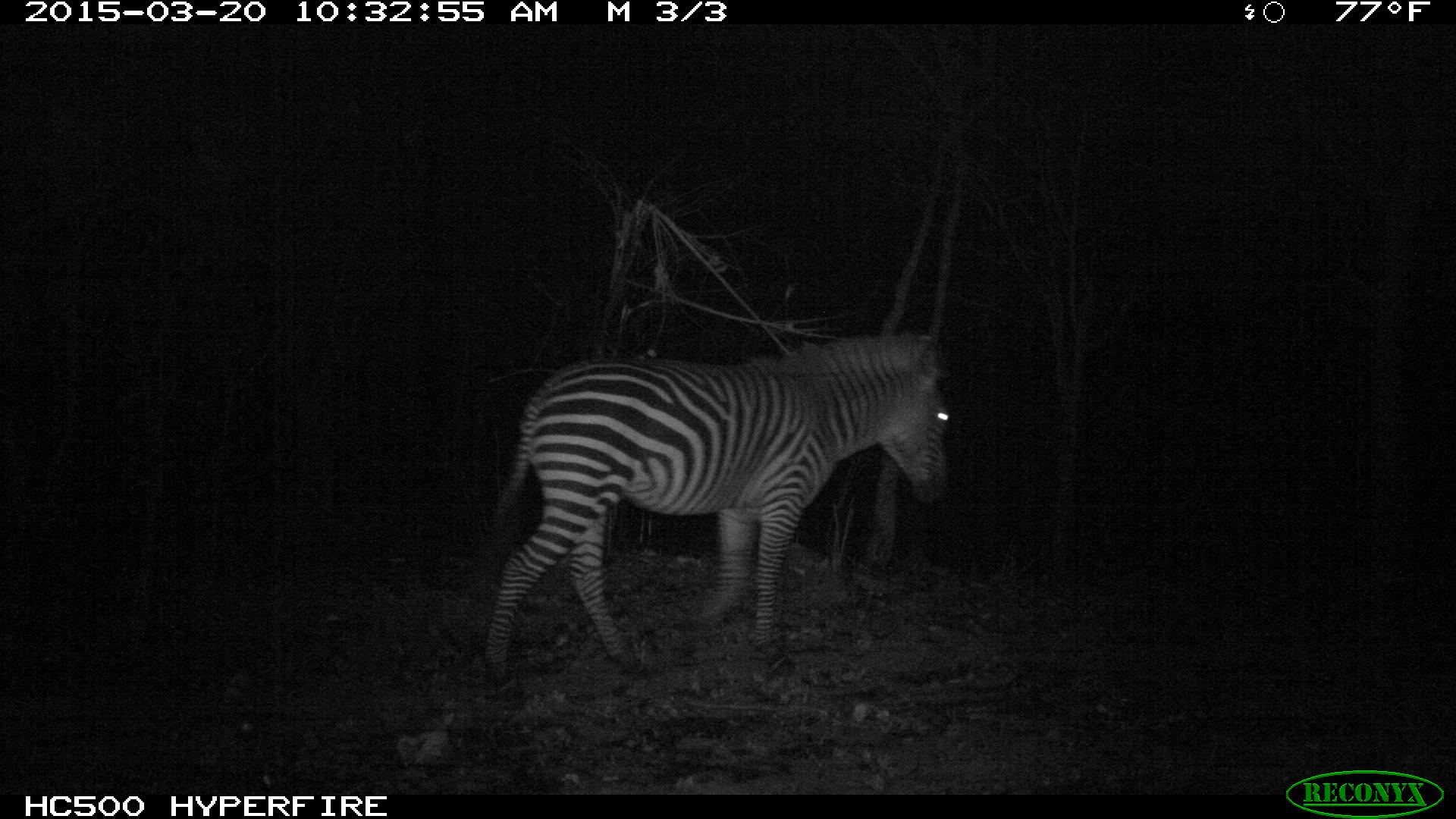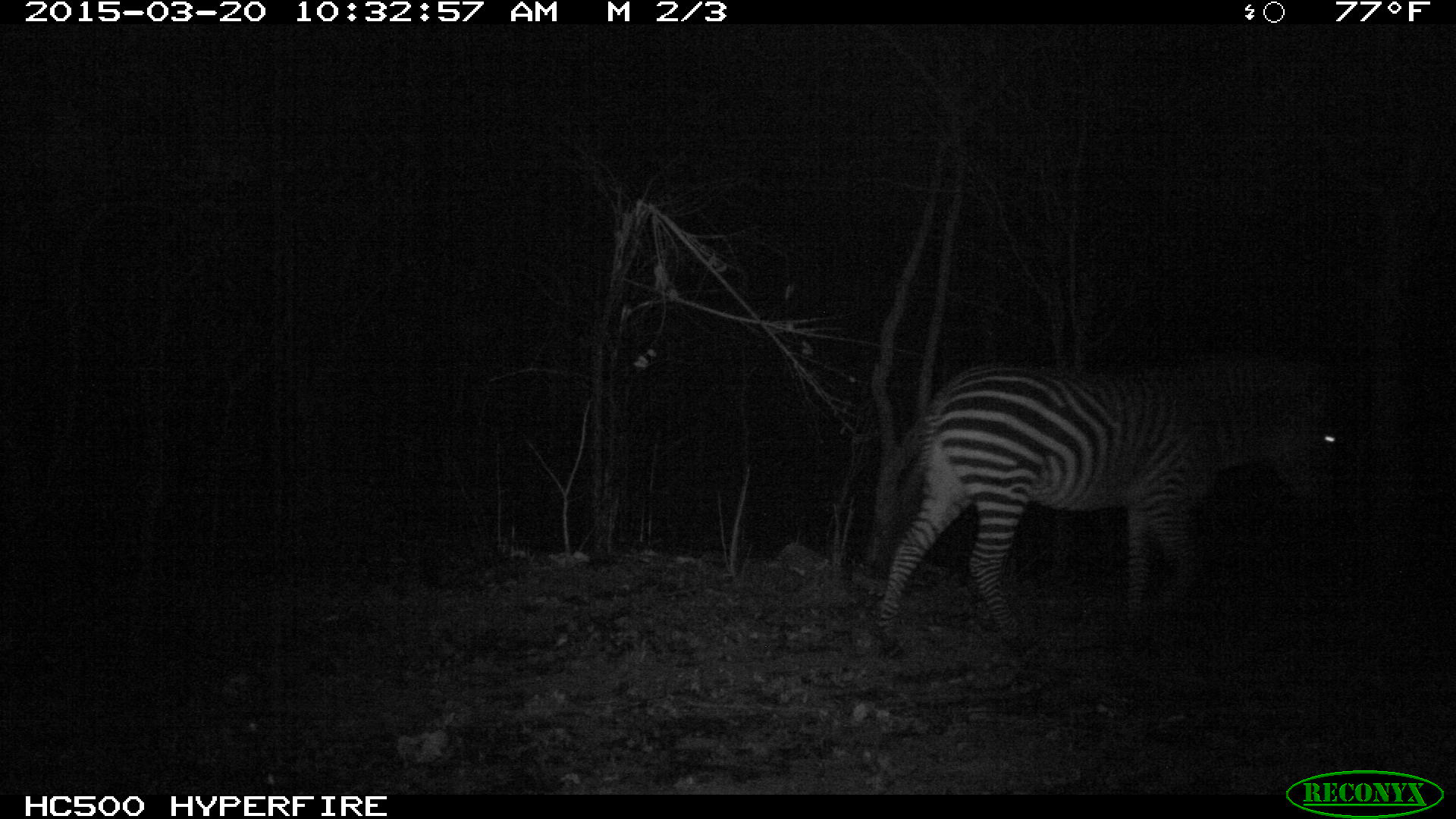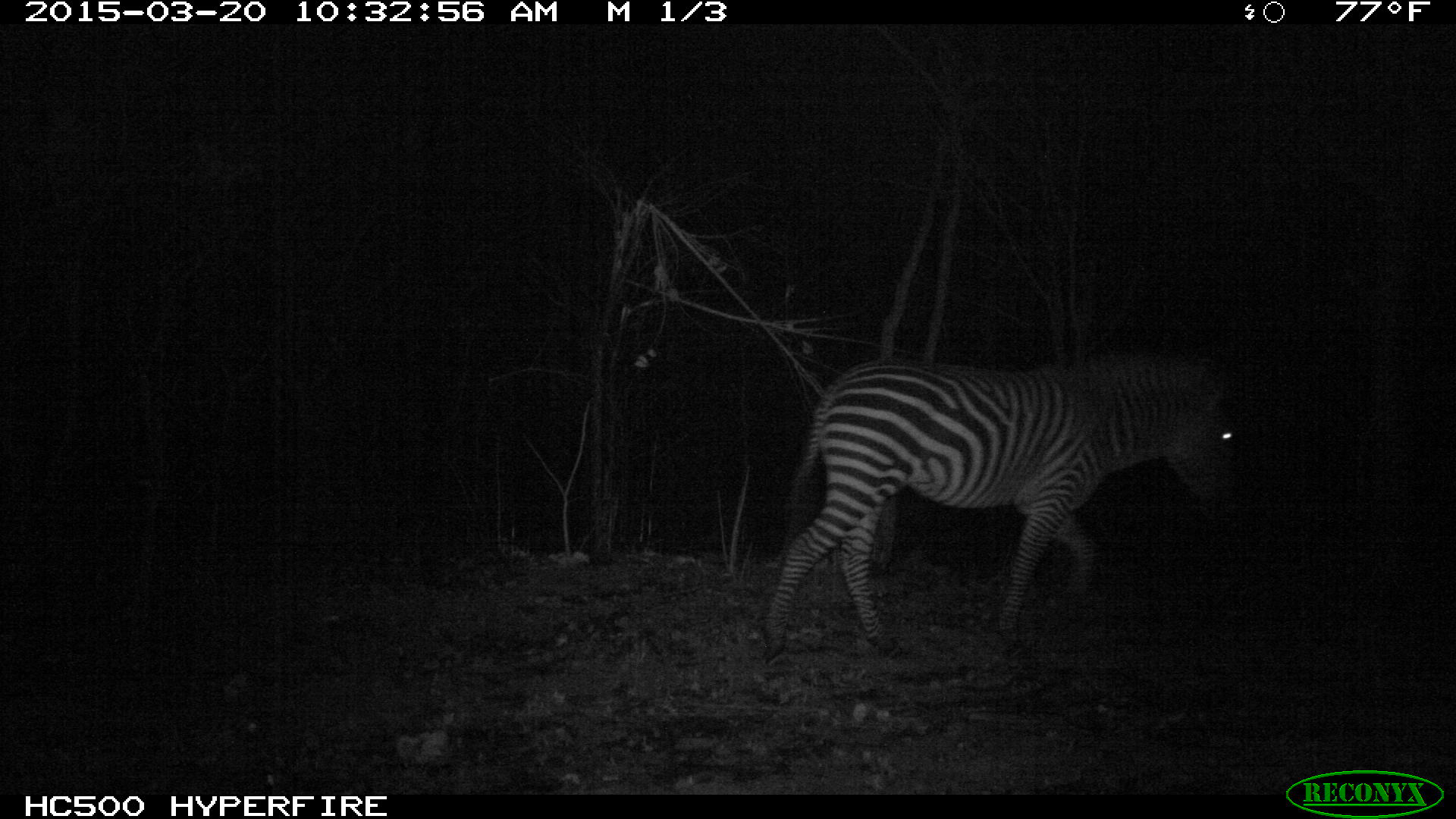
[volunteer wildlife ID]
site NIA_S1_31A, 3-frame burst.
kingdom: Animalia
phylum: Chordata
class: Mammalia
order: Perissodactyla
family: Equidae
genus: Equus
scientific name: Equus quagga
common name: plains zebra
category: zebraplains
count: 1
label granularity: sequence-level